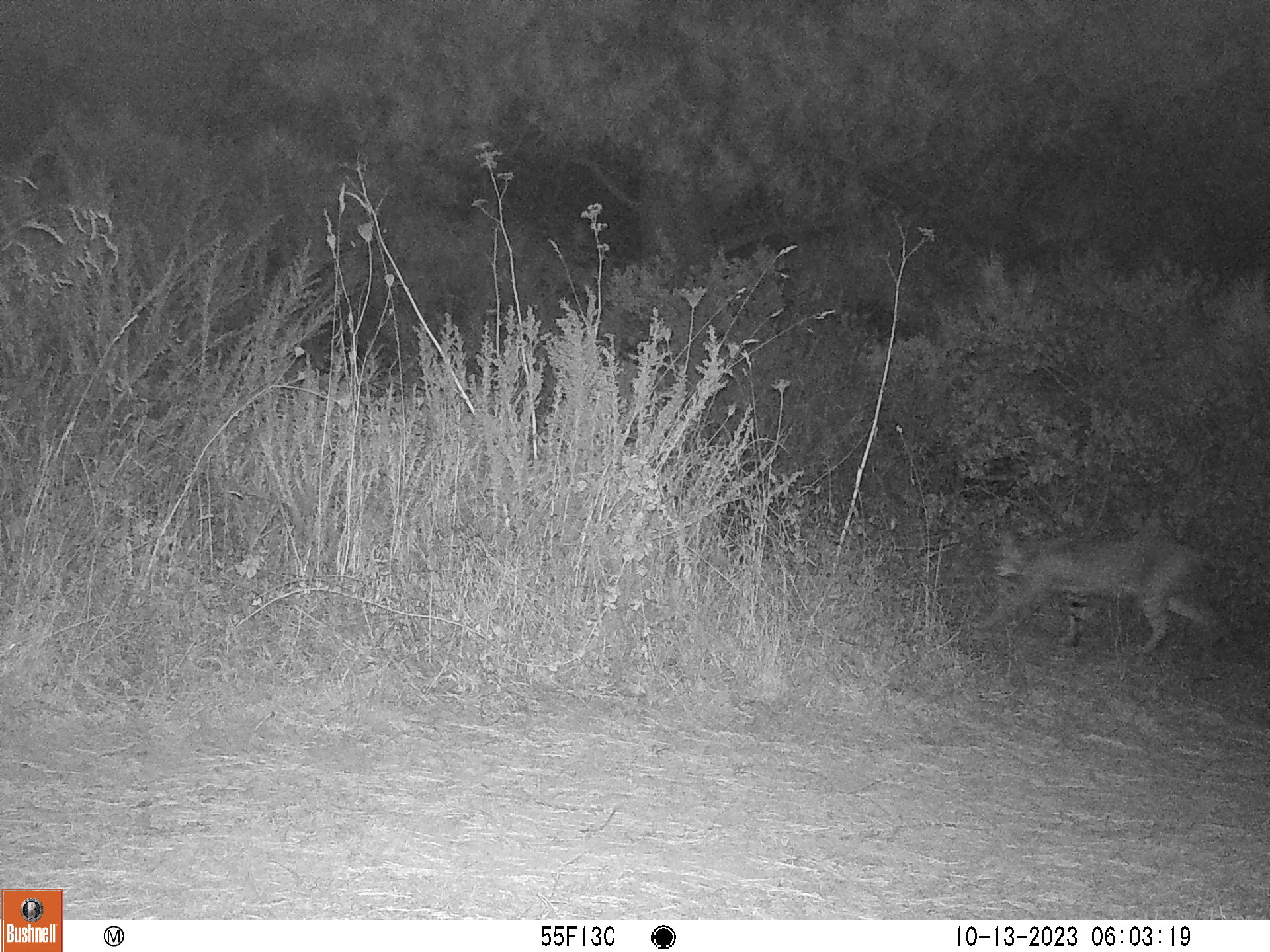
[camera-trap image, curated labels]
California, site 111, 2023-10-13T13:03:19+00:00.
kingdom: Animalia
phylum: Chordata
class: Mammalia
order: Carnivora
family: Felidae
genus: Lynx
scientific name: Lynx rufus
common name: bobcat